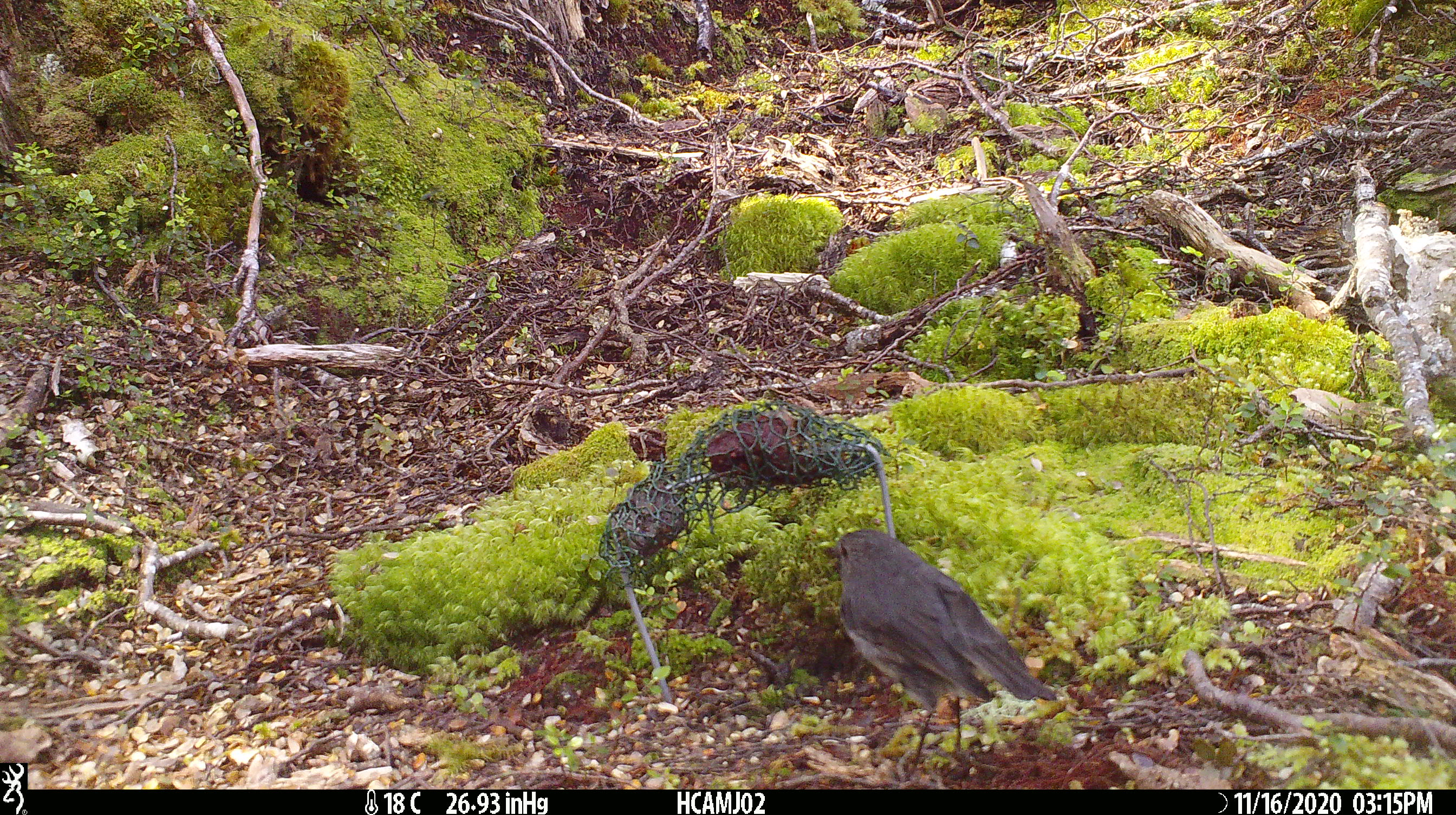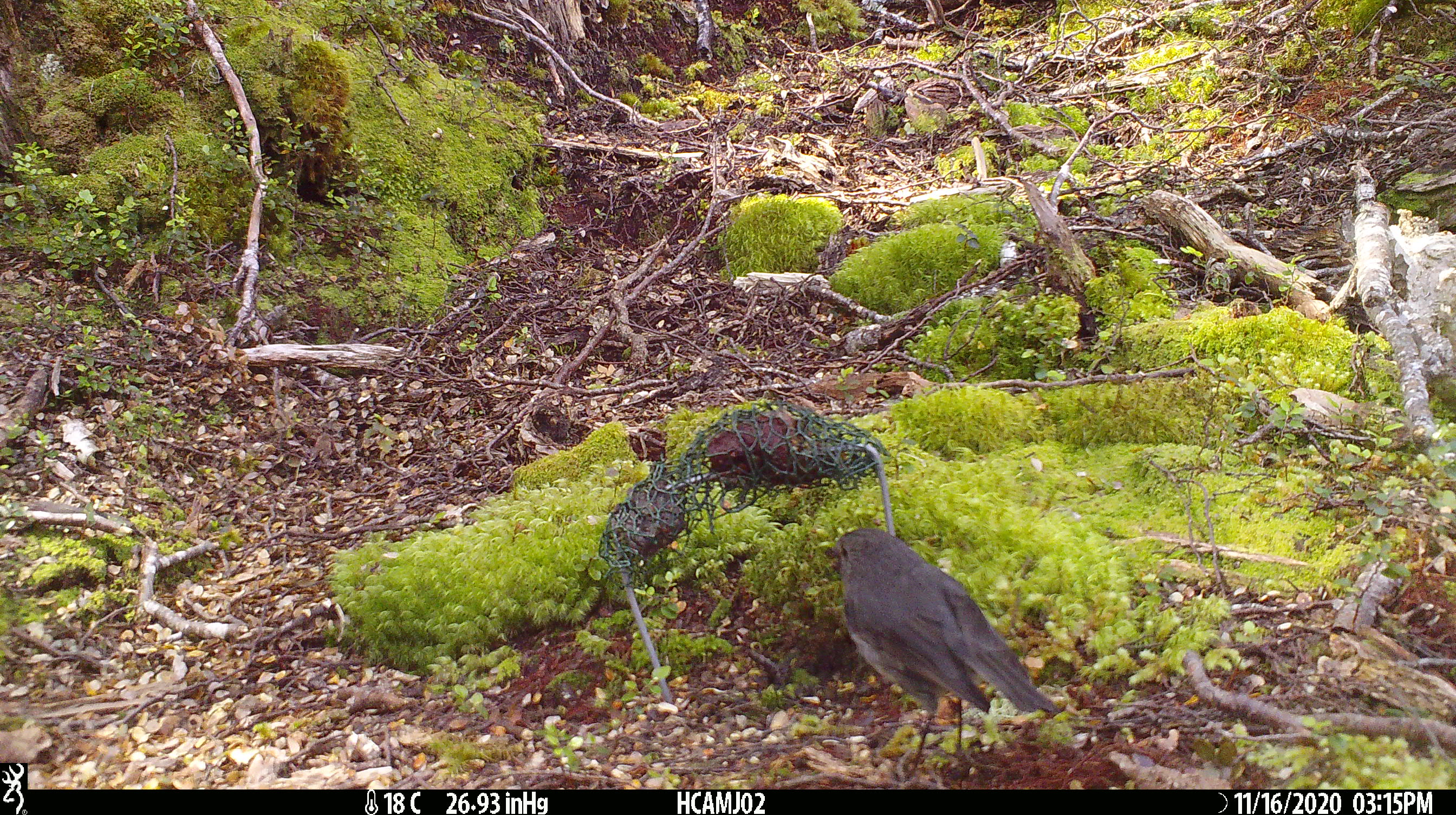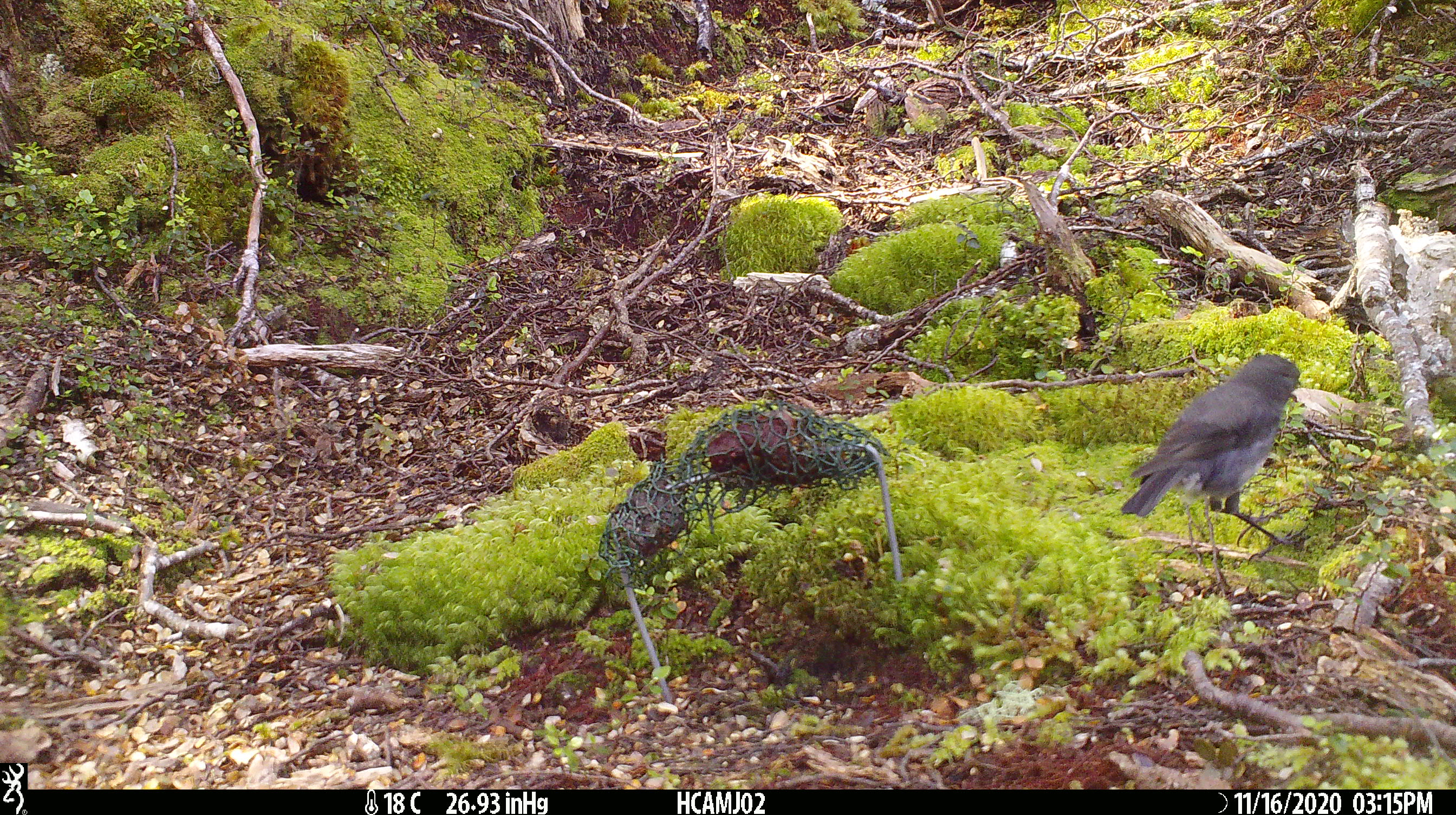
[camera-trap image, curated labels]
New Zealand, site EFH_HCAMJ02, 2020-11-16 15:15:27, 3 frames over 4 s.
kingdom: Animalia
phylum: Chordata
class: Aves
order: Passeriformes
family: Petroicidae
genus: Petroica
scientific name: Petroica australis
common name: new zealand robin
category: robin